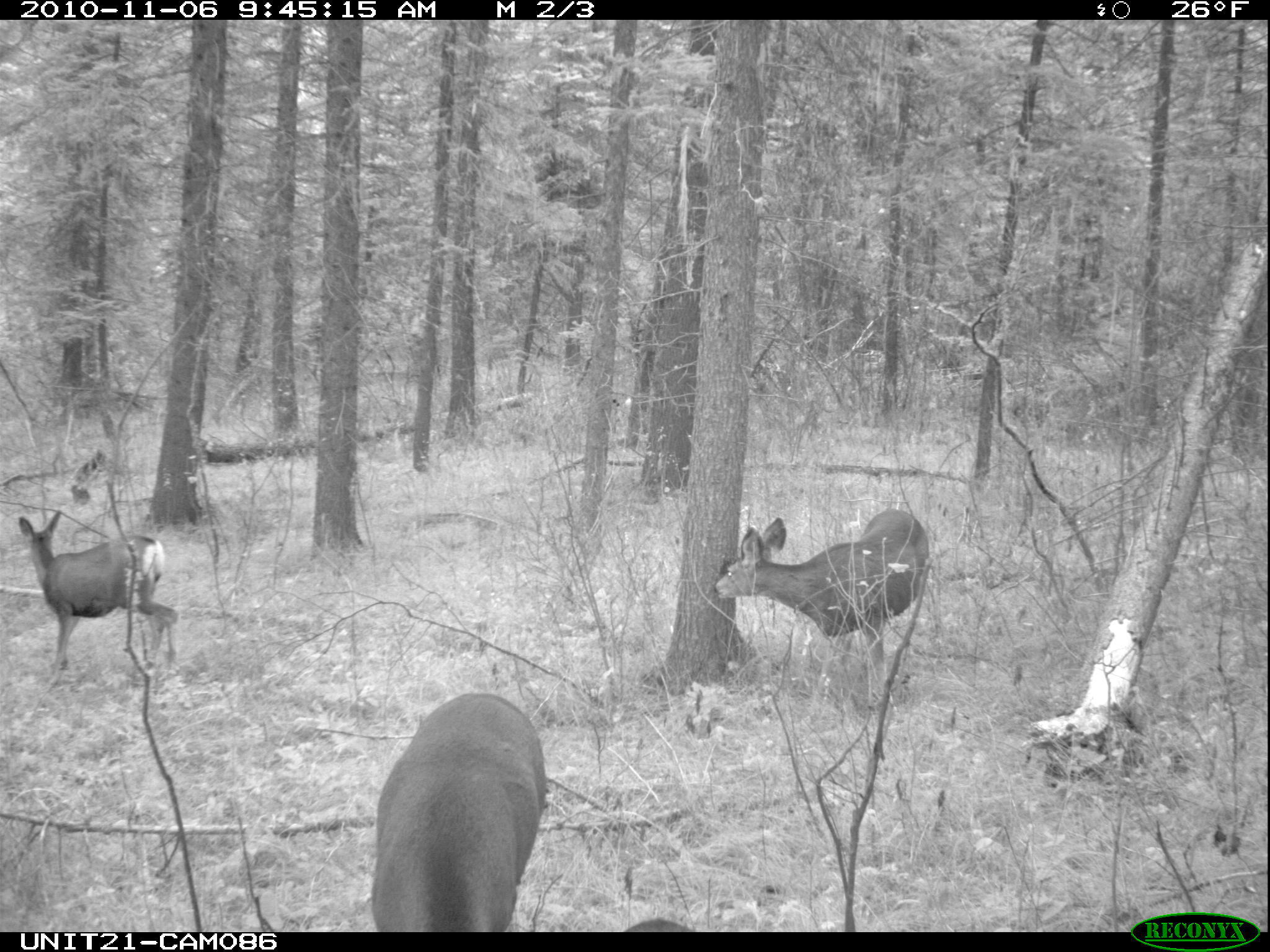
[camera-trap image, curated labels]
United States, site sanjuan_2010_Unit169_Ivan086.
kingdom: Animalia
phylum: Chordata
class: Mammalia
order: Artiodactyla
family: Cervidae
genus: Odocoileus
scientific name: Odocoileus hemionus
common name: mule deer